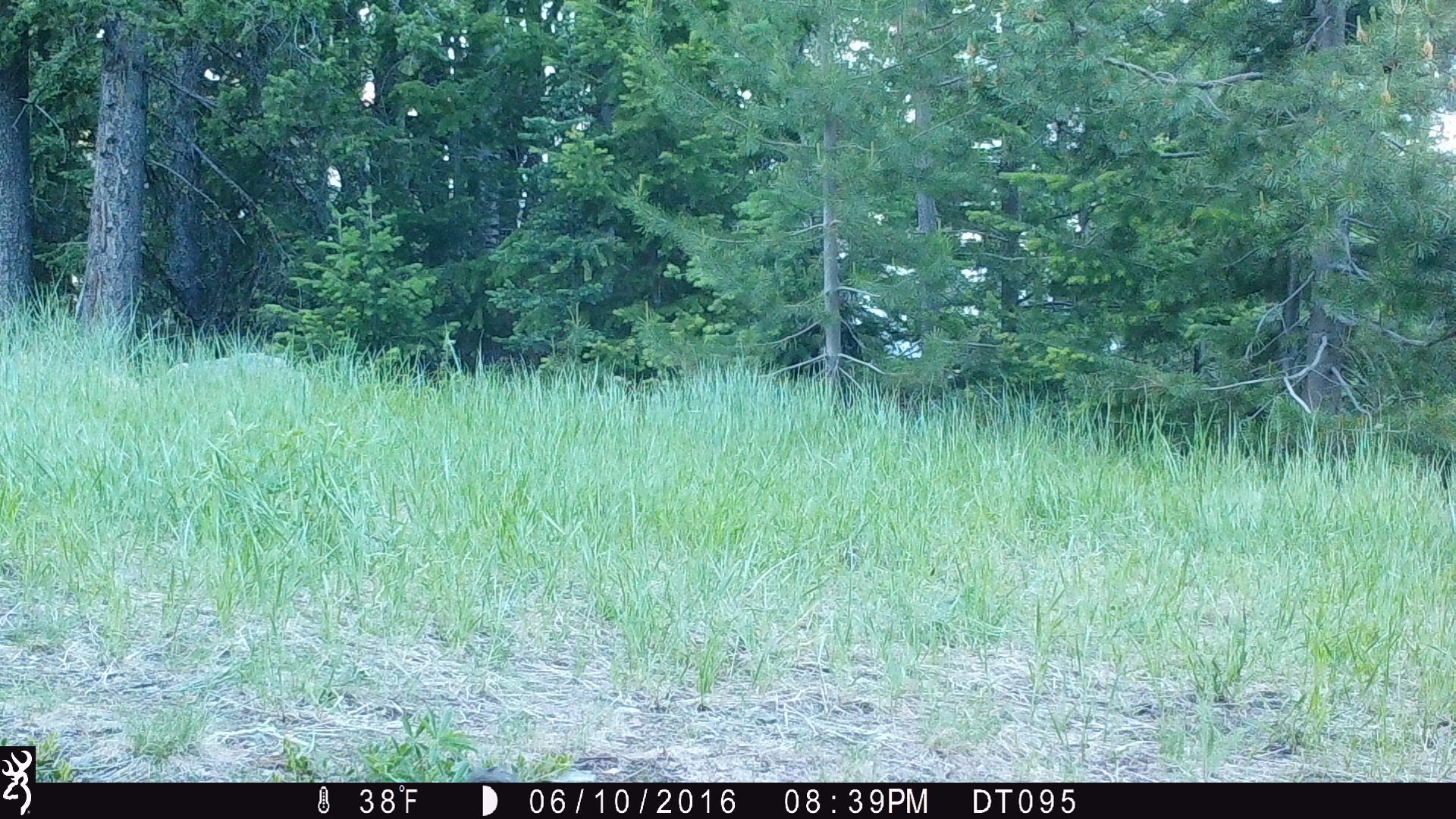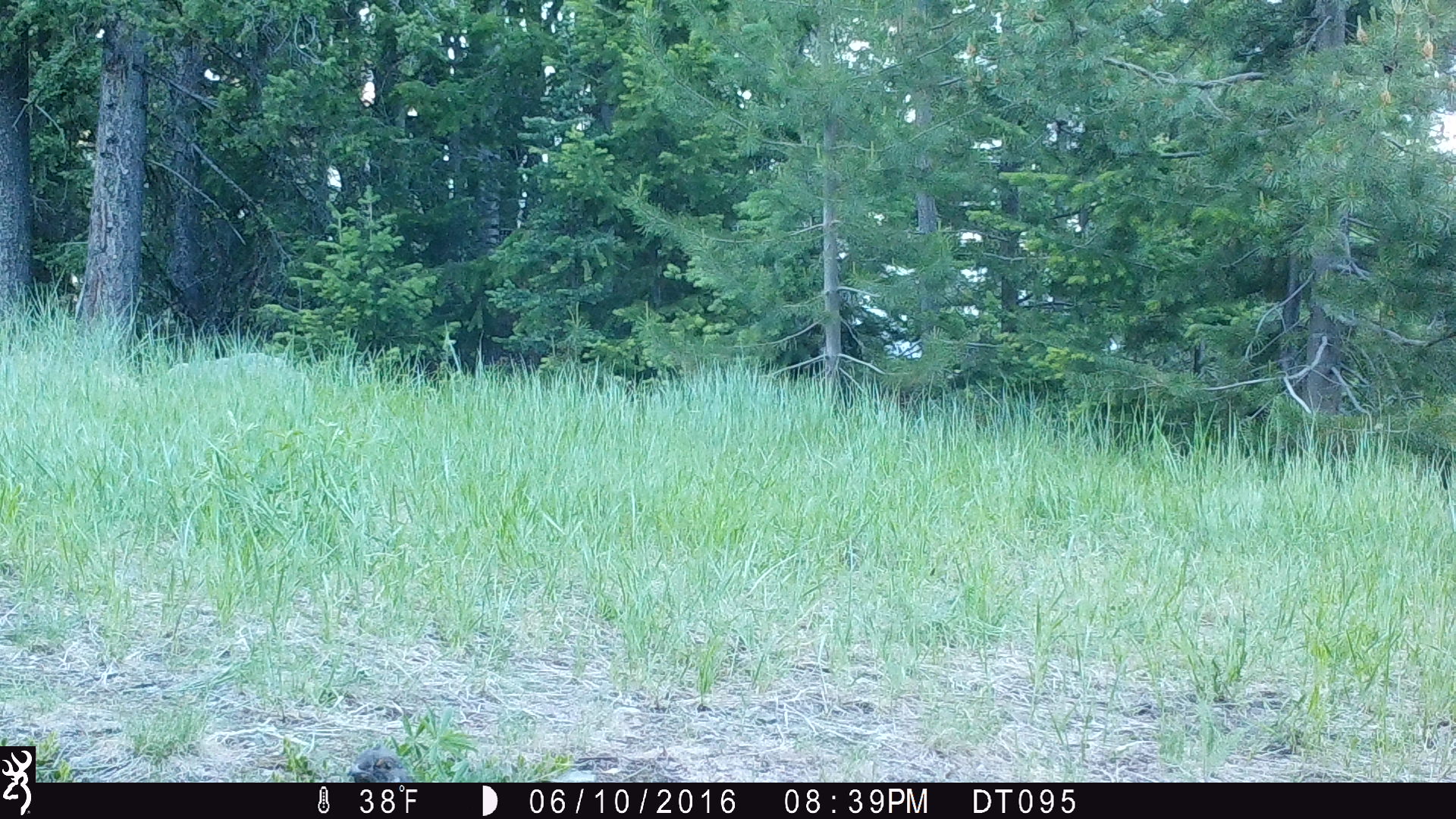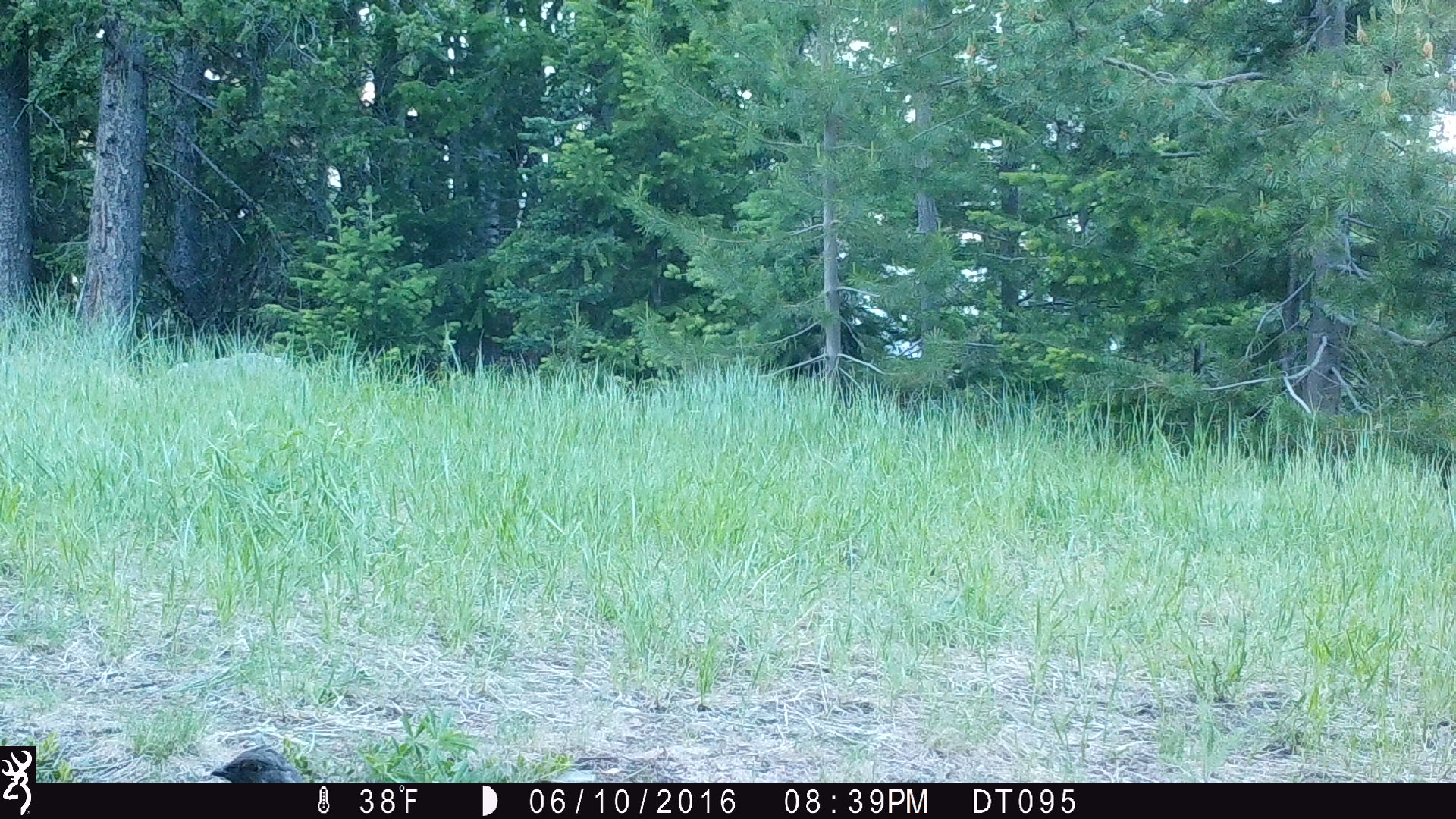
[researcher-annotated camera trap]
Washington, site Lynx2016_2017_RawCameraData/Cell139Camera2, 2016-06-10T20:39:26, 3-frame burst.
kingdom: Animalia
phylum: Chordata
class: Aves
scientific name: Aves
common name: birds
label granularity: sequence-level